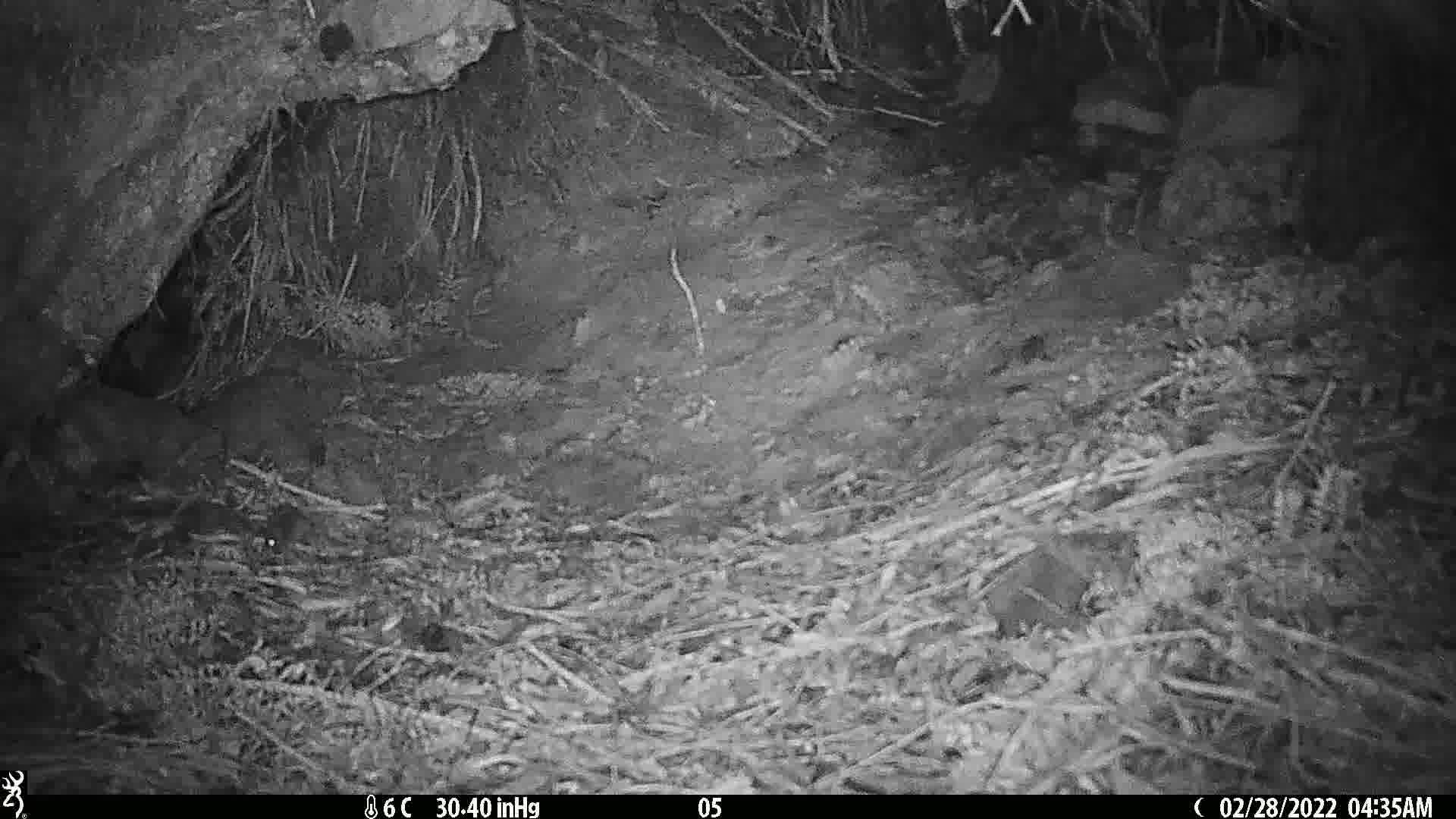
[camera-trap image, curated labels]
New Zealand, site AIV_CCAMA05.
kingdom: Animalia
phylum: Chordata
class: Mammalia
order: Rodentia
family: Muridae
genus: Mus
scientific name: Mus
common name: mouse